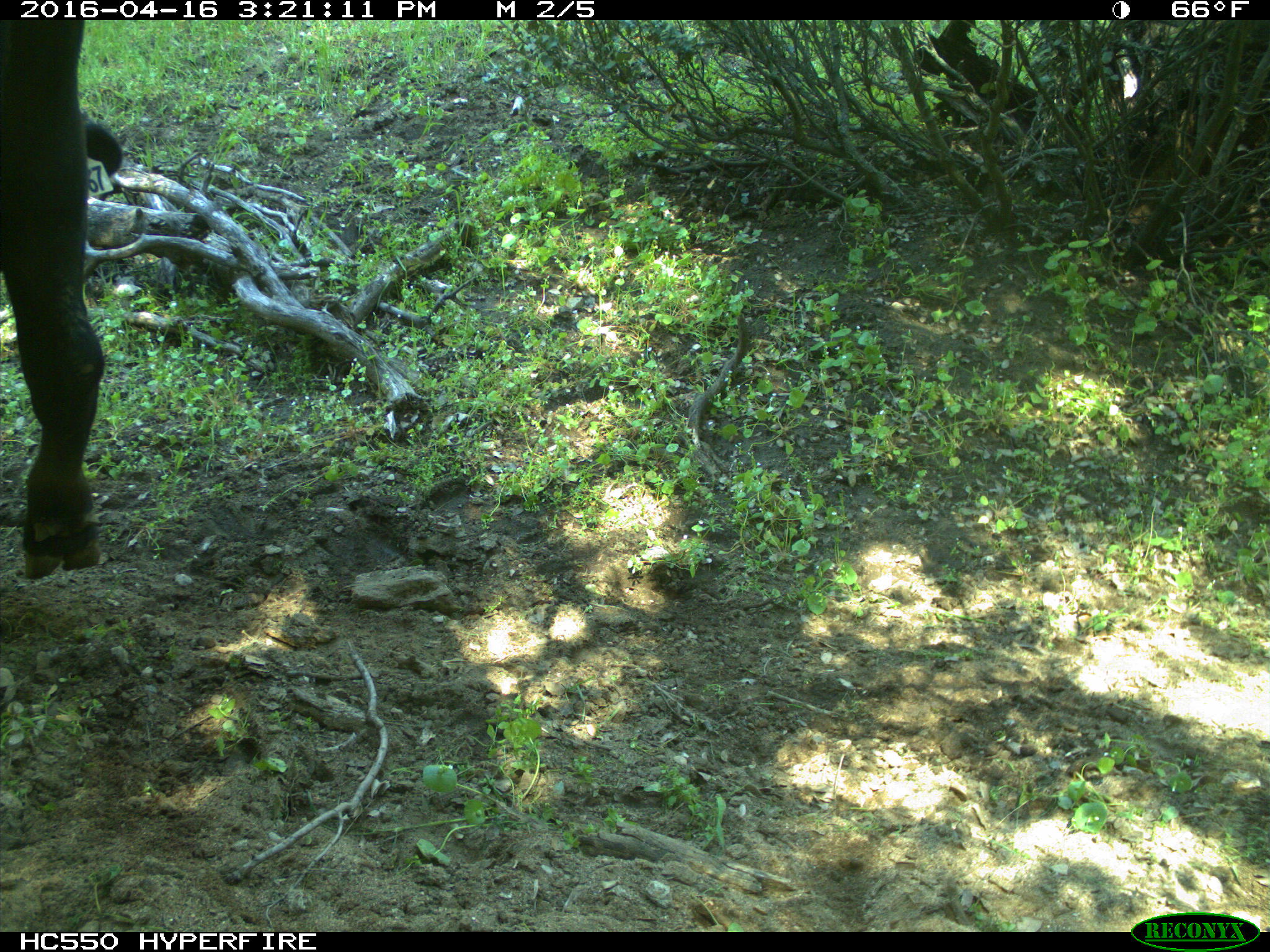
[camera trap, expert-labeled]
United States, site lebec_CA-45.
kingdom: Animalia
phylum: Chordata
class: Mammalia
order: Artiodactyla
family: Bovidae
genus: Bos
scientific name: Bos taurus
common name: domestic cow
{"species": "Bos taurus (domestic cow)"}